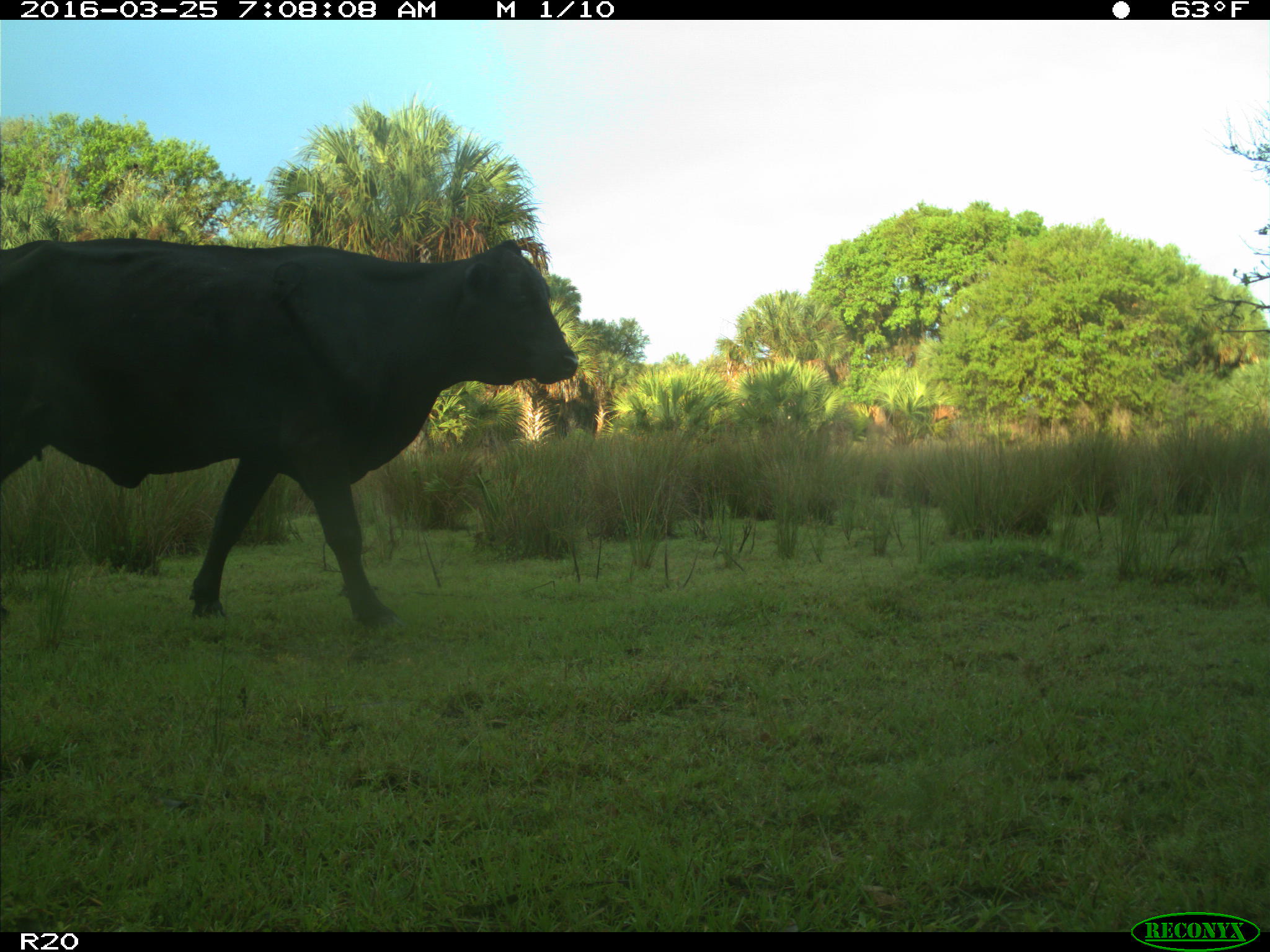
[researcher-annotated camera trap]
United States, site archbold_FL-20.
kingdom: Animalia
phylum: Chordata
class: Mammalia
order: Artiodactyla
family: Bovidae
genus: Bos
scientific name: Bos taurus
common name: domestic cow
Bos taurus (domestic cow).